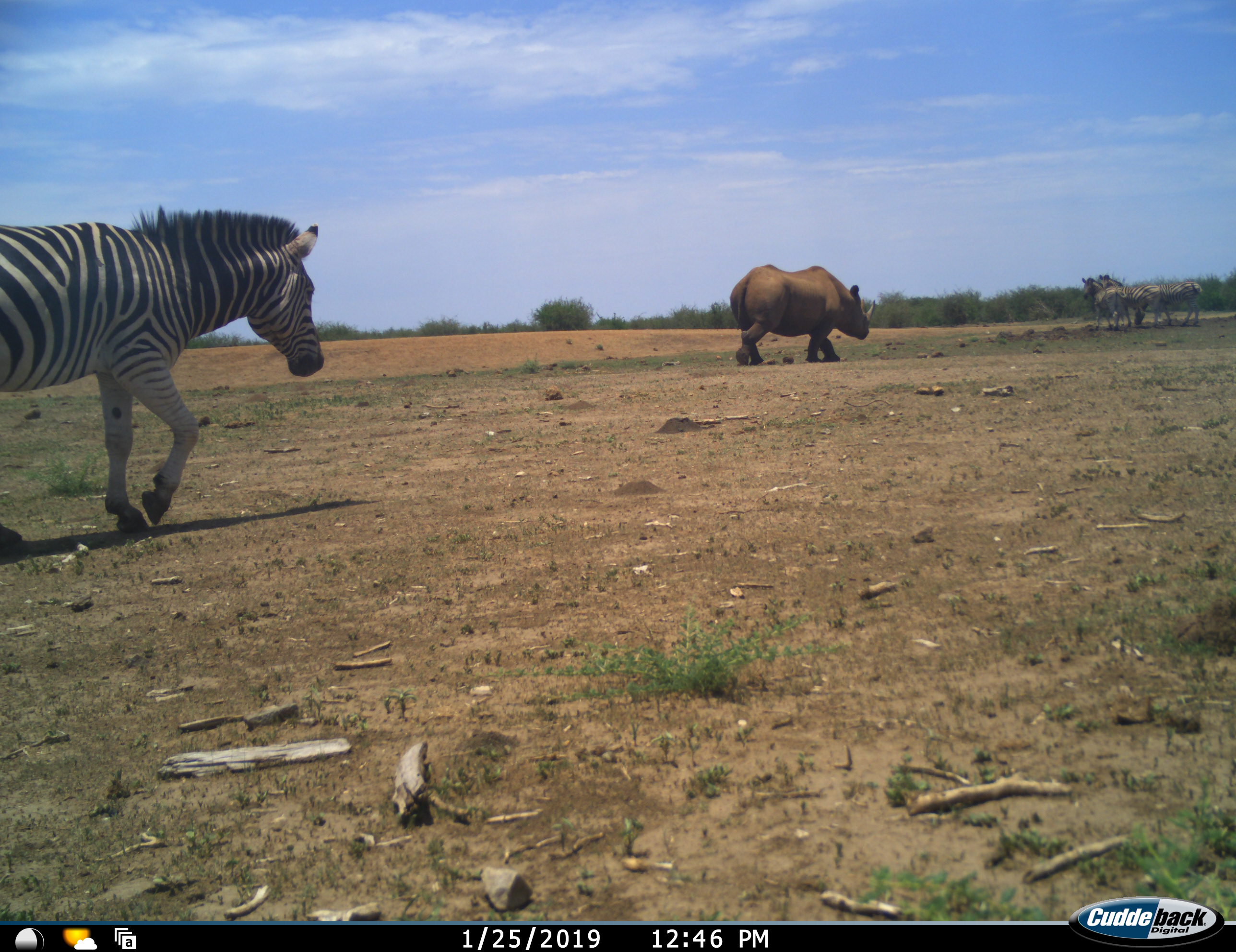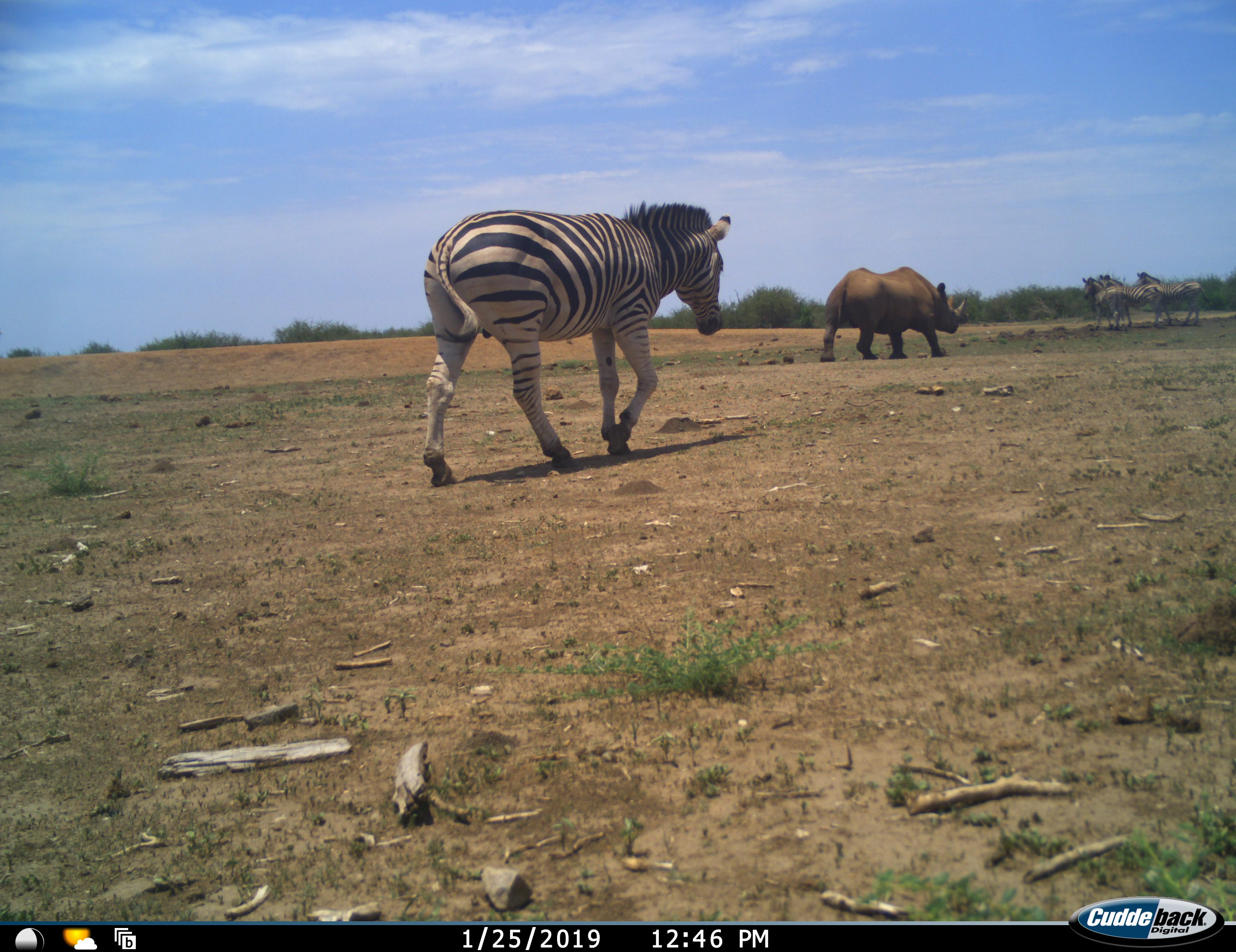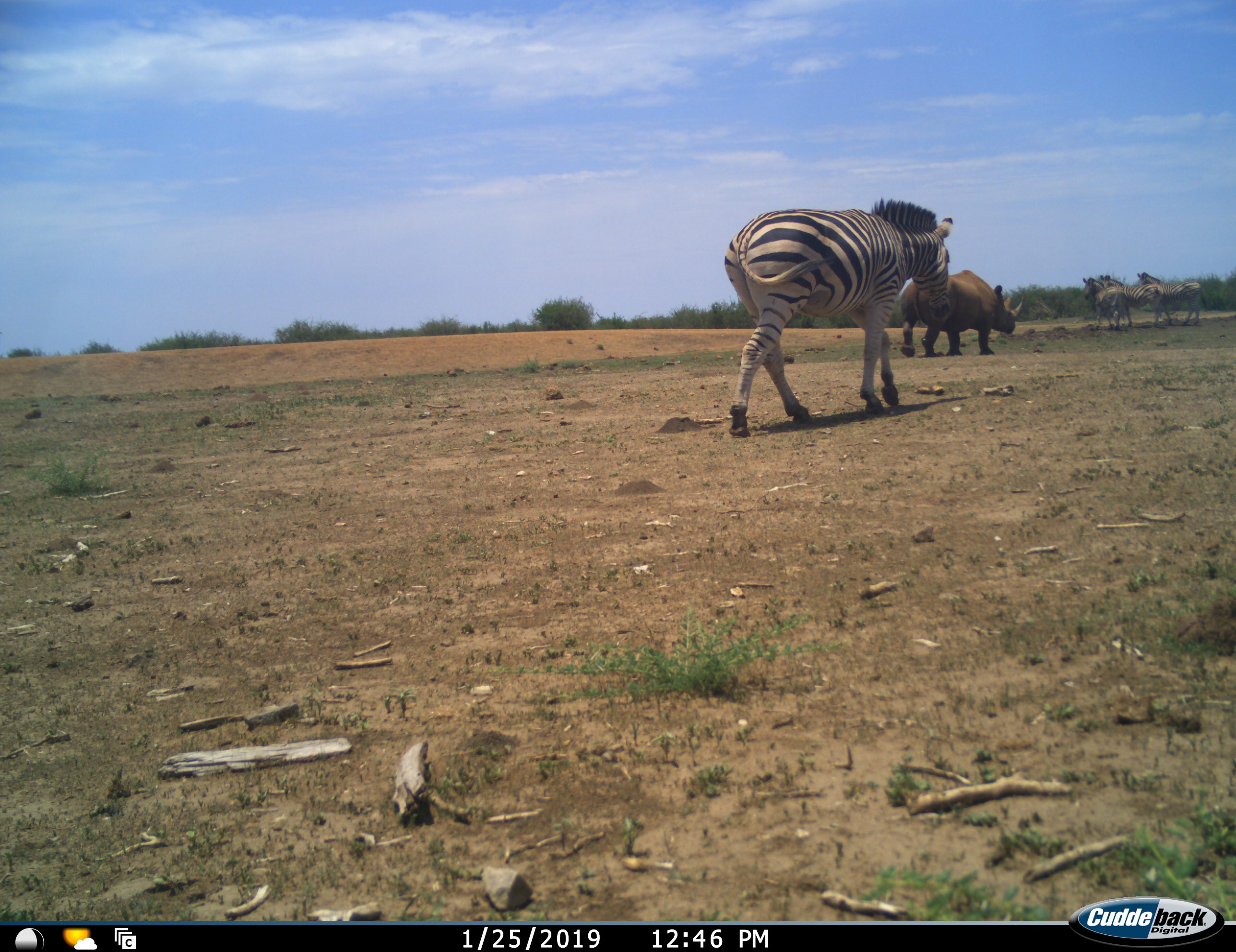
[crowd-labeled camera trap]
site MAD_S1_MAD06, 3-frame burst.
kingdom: Animalia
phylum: Chordata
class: Mammalia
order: Perissodactyla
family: Rhinocerotidae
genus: Ceratotherium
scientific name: Ceratotherium simum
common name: white rhinoceros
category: rhinoceroswhite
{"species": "rhinoceroswhite (white rhinoceros) (Ceratotherium simum)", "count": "1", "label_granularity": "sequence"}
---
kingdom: Animalia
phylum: Chordata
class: Mammalia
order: Perissodactyla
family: Equidae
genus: Equus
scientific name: Equus quagga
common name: plains zebra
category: zebraplains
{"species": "zebraplains (plains zebra) (Equus quagga)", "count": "4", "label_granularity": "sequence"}